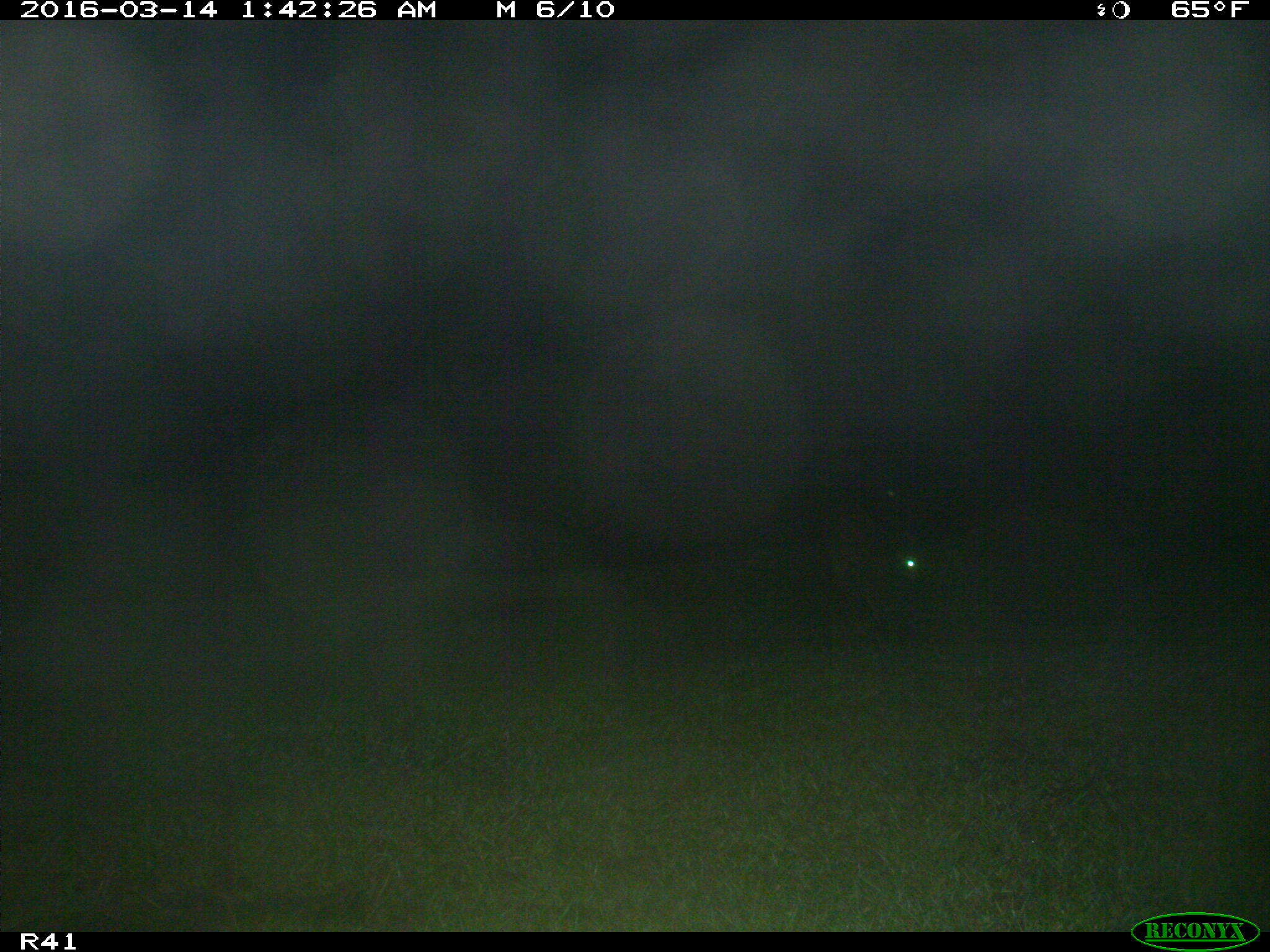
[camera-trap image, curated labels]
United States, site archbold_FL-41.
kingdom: Animalia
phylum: Chordata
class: Mammalia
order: Carnivora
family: Procyonidae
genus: Procyon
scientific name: Procyon lotor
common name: common raccoon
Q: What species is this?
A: Procyon lotor (common raccoon).